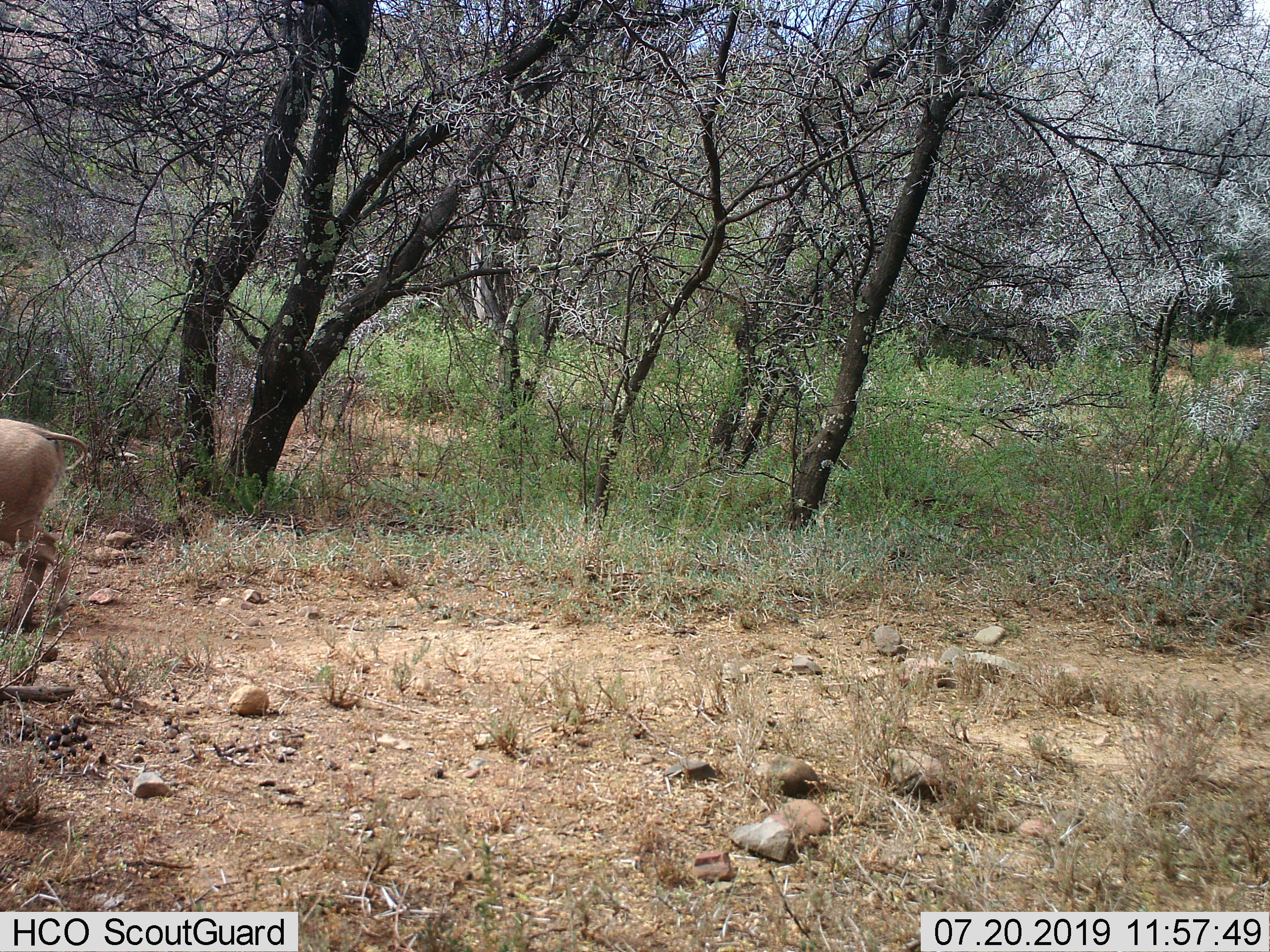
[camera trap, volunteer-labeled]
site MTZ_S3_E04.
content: unidentified animal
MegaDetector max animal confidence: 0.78